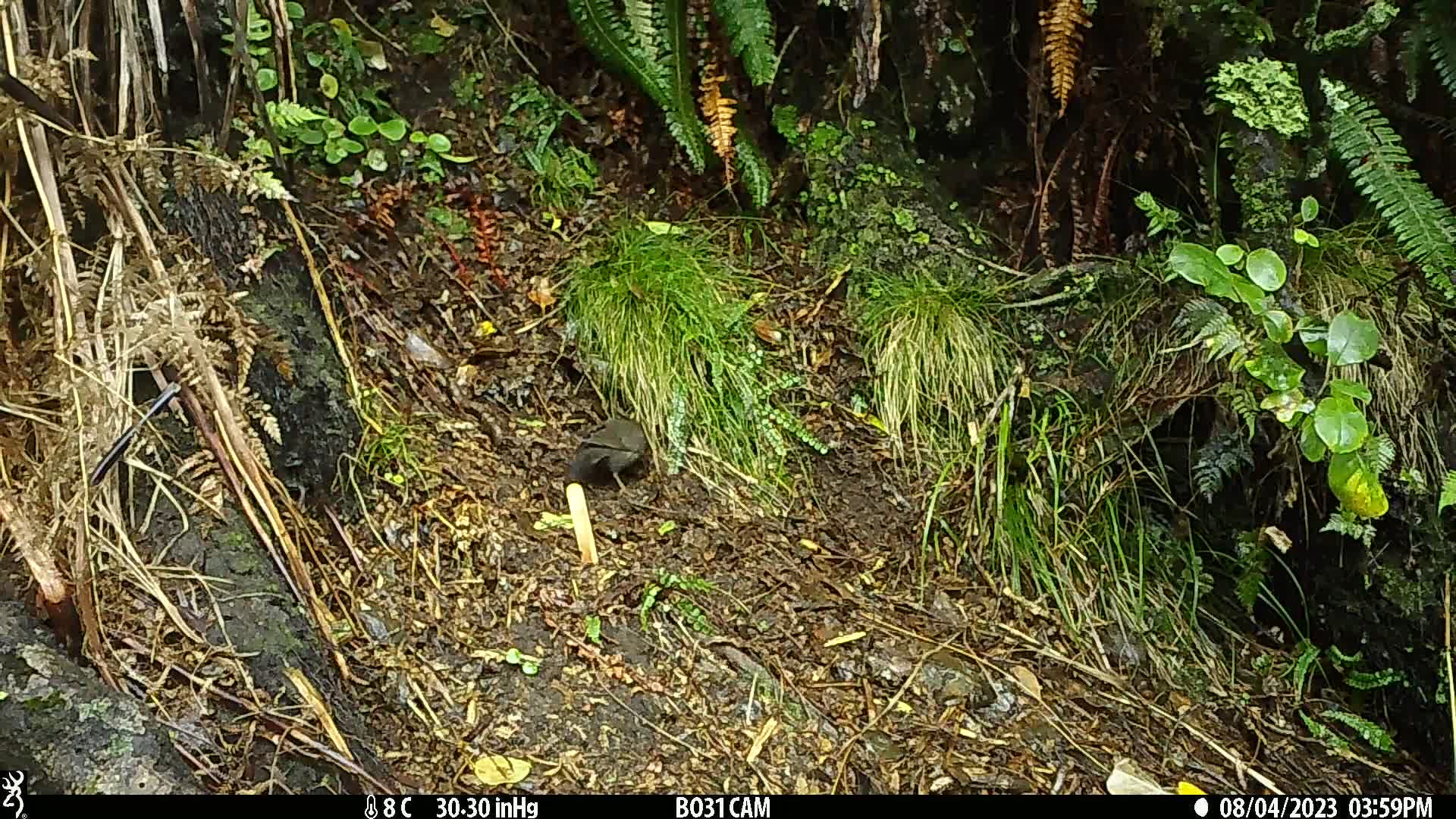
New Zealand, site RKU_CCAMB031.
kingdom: Animalia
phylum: Chordata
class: Aves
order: Passeriformes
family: Turdidae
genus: Turdus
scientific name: Turdus merula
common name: eurasian blackbird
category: blackbird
Blackbird (eurasian blackbird) (Turdus merula).